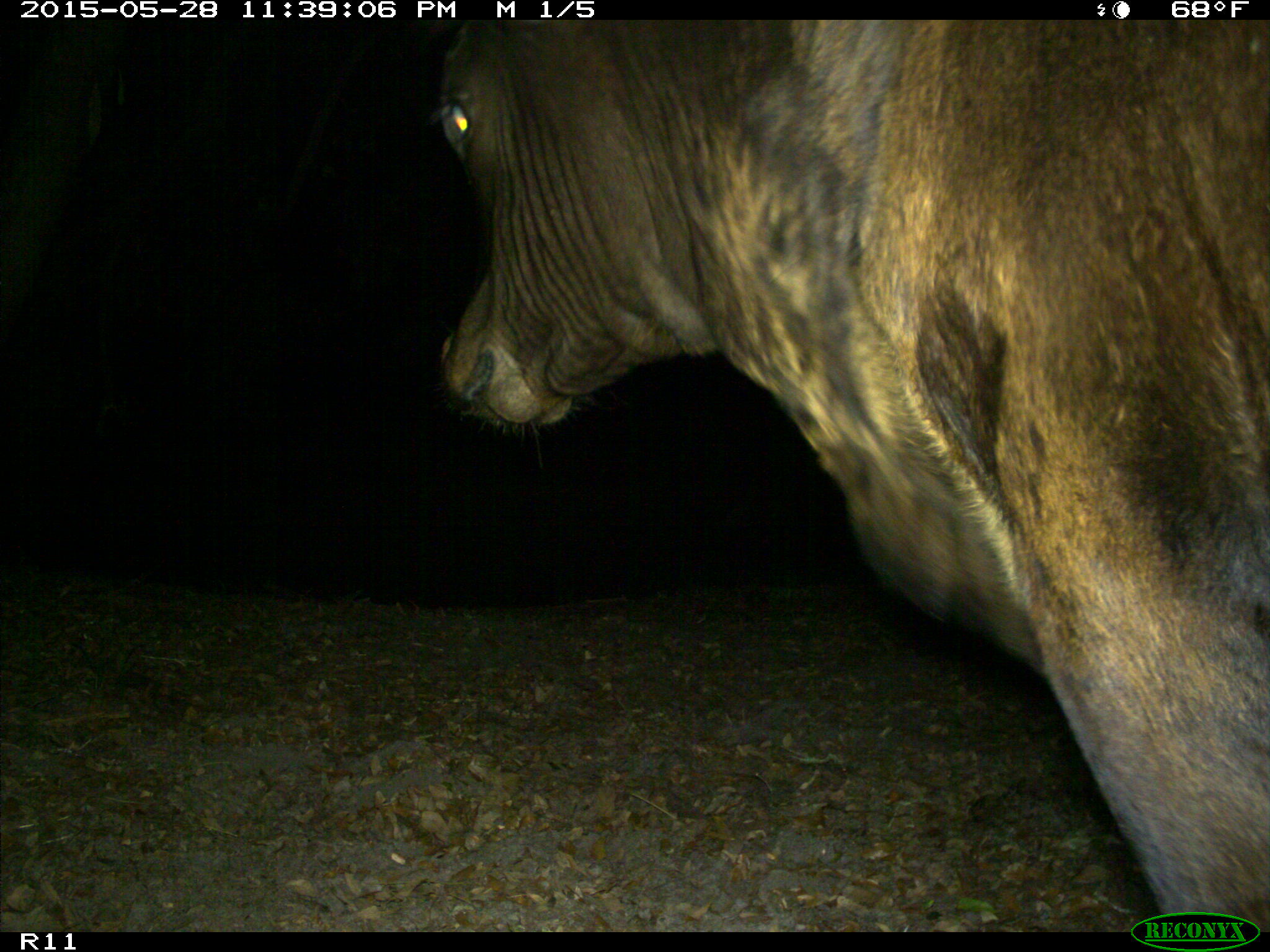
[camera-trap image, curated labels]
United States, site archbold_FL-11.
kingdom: Animalia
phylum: Chordata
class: Mammalia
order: Artiodactyla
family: Bovidae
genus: Bos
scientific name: Bos taurus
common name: domestic cow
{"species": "Bos taurus (domestic cow)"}